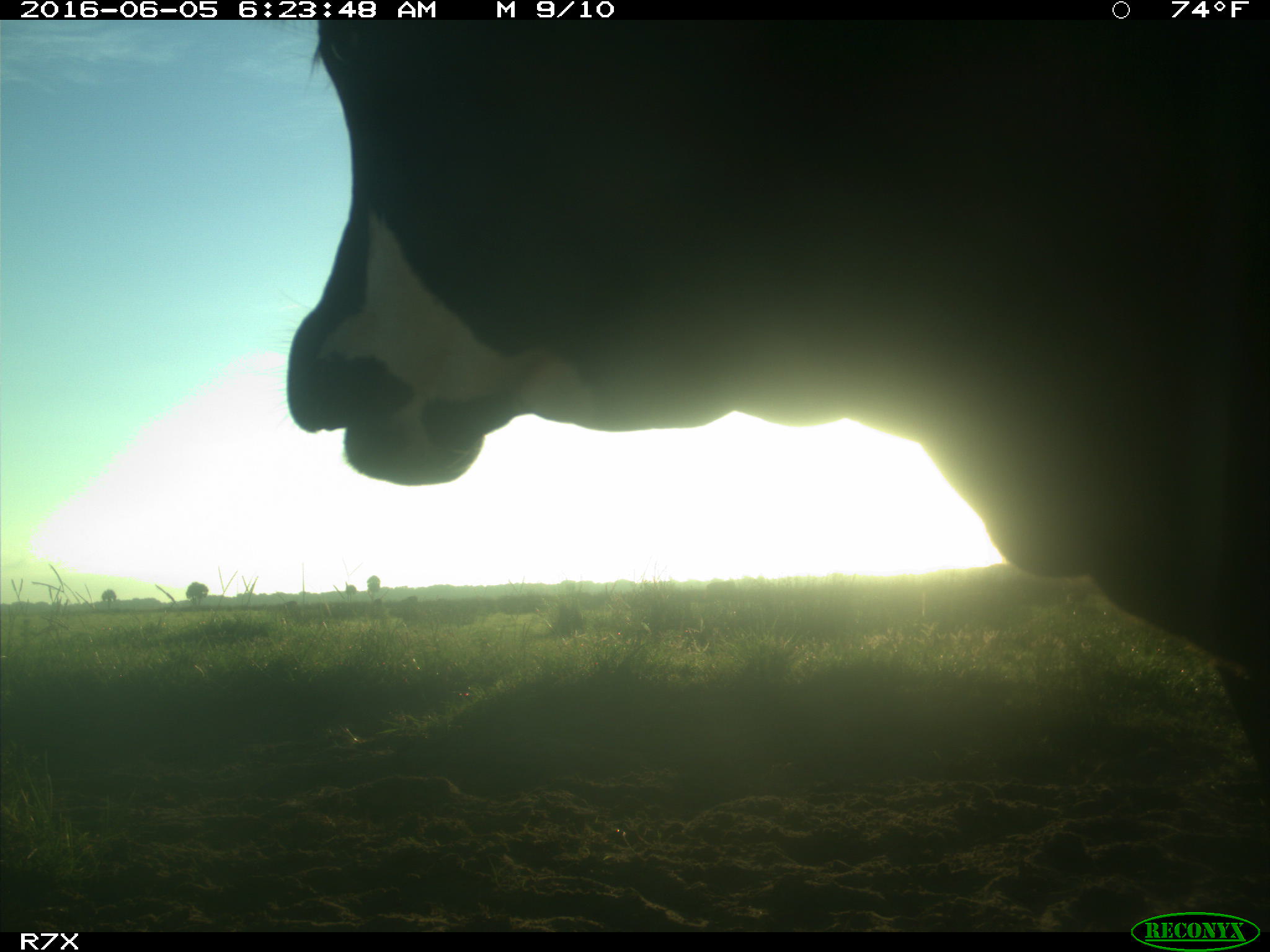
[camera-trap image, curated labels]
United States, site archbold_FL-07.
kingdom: Animalia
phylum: Chordata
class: Mammalia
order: Artiodactyla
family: Bovidae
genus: Bos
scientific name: Bos taurus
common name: domestic cow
Bos taurus (domestic cow).